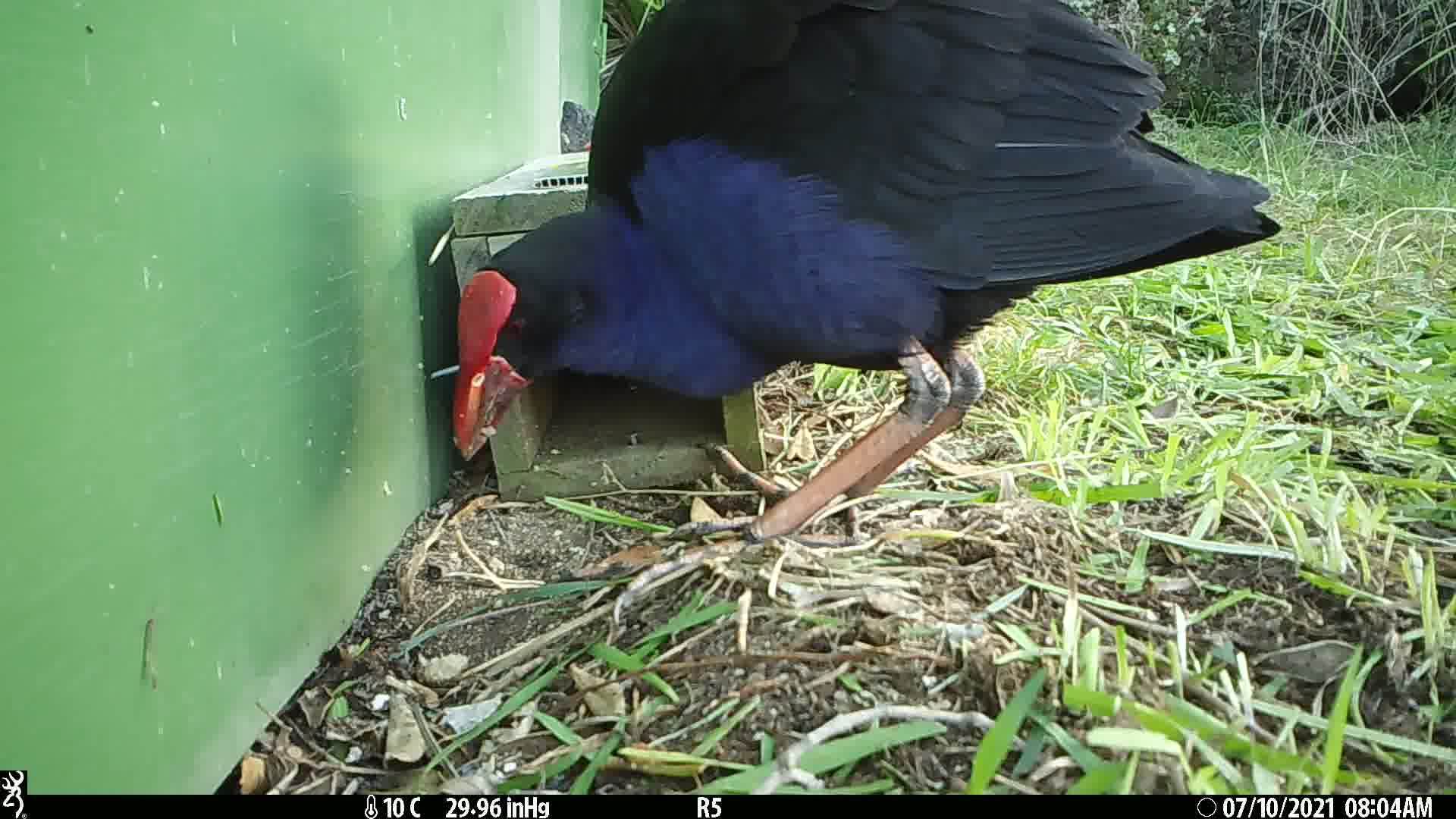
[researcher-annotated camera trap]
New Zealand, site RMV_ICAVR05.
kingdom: Animalia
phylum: Chordata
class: Aves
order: Gruiformes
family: Rallidae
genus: Porphyrio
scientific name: Porphyrio melanotus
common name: australasian swamphen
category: pukeko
Pukeko (australasian swamphen) (Porphyrio melanotus).